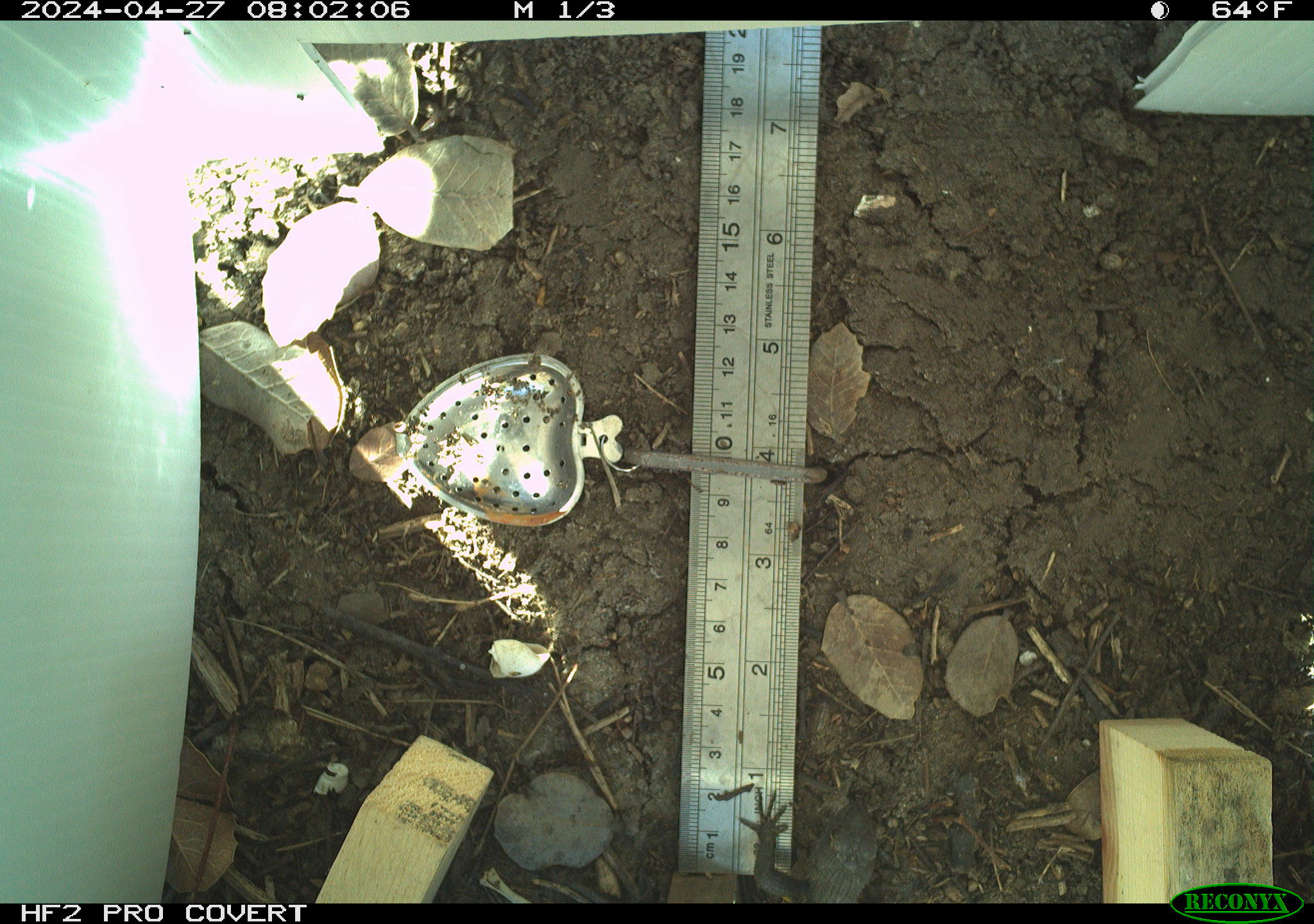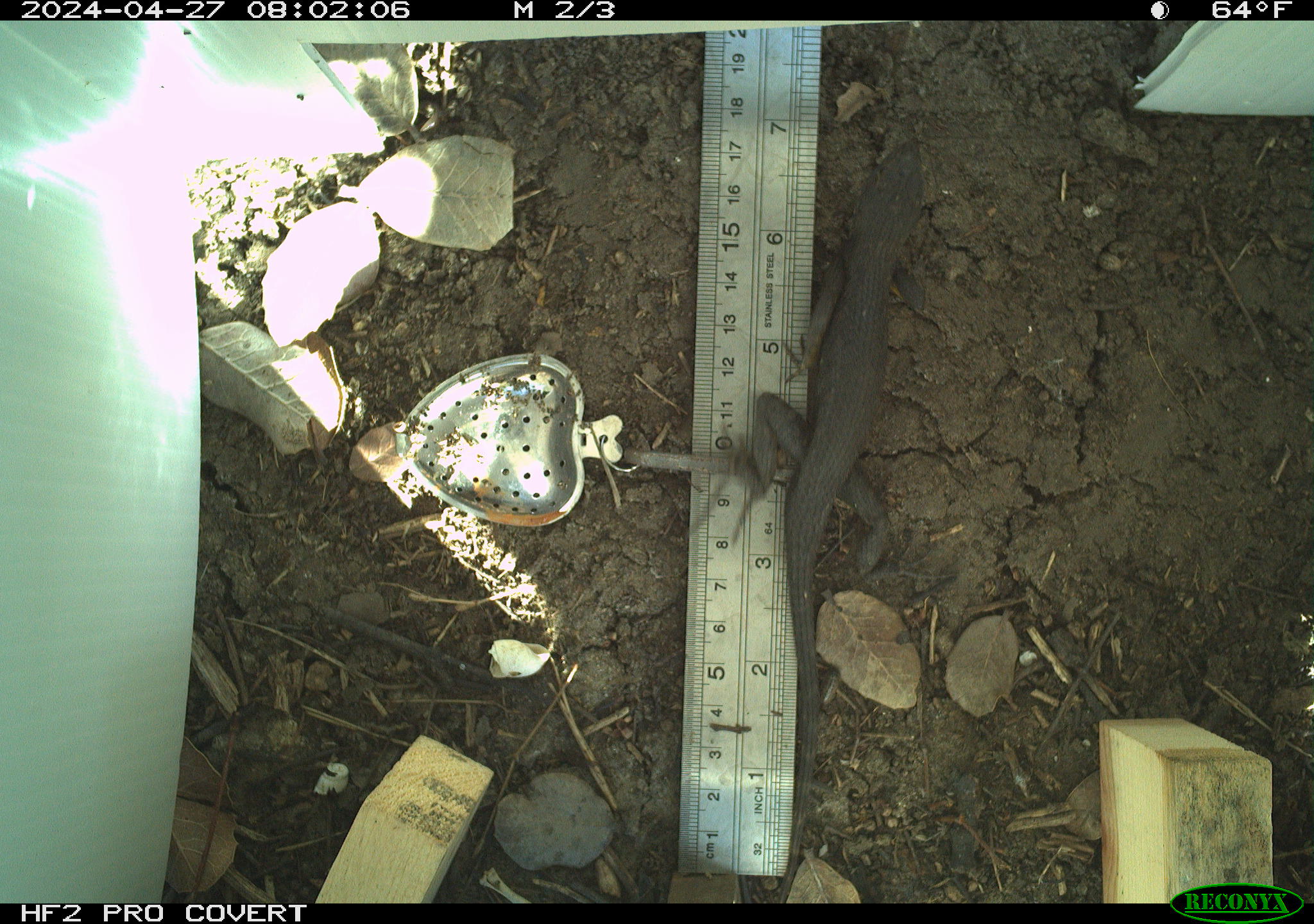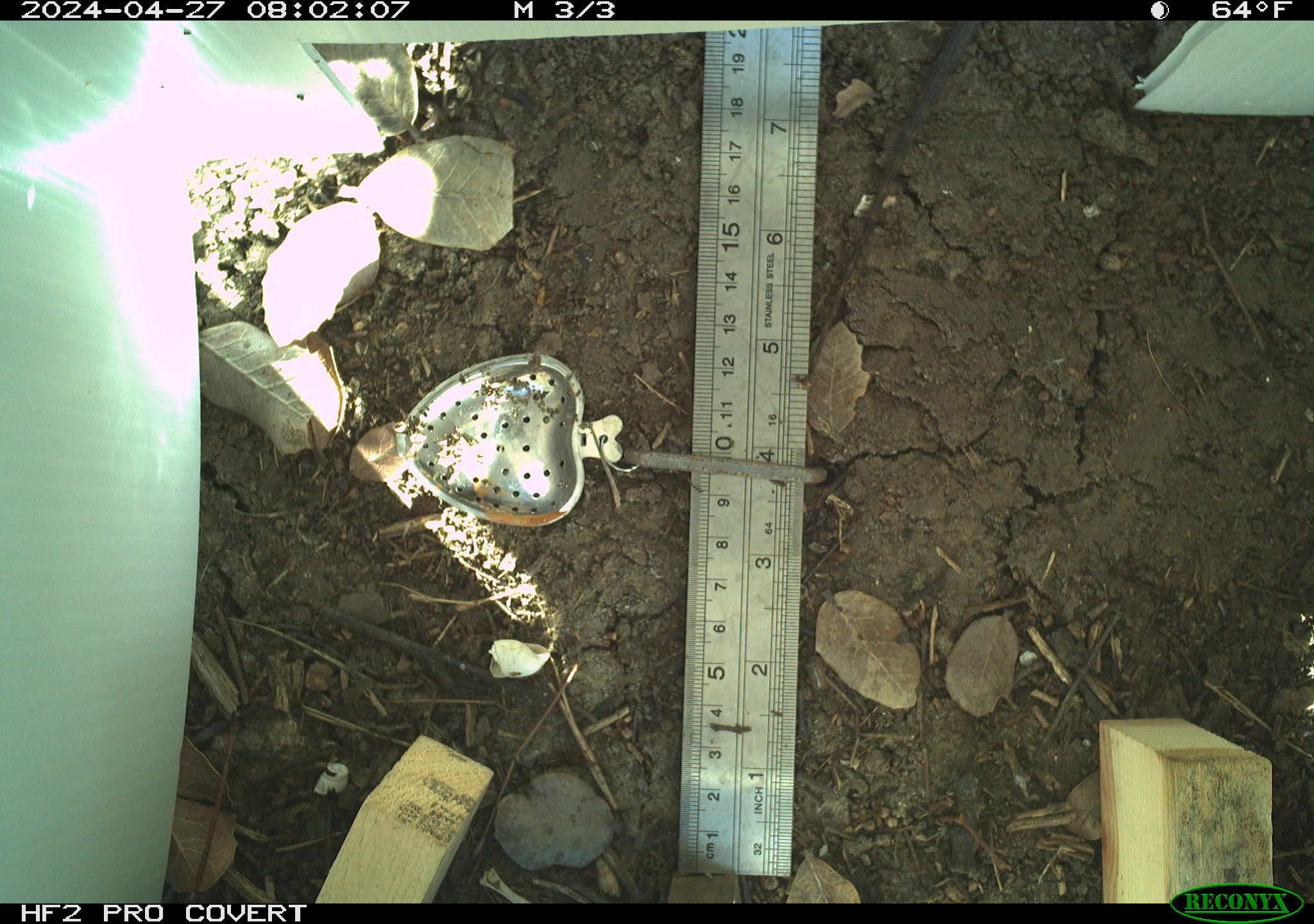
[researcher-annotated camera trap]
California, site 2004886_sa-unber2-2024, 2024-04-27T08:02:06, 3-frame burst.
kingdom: Animalia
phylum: Chordata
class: Reptilia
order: Squamata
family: Phrynosomatidae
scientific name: Phrynosomatidae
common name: phrynosomatid lizards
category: phrynosomatidae family